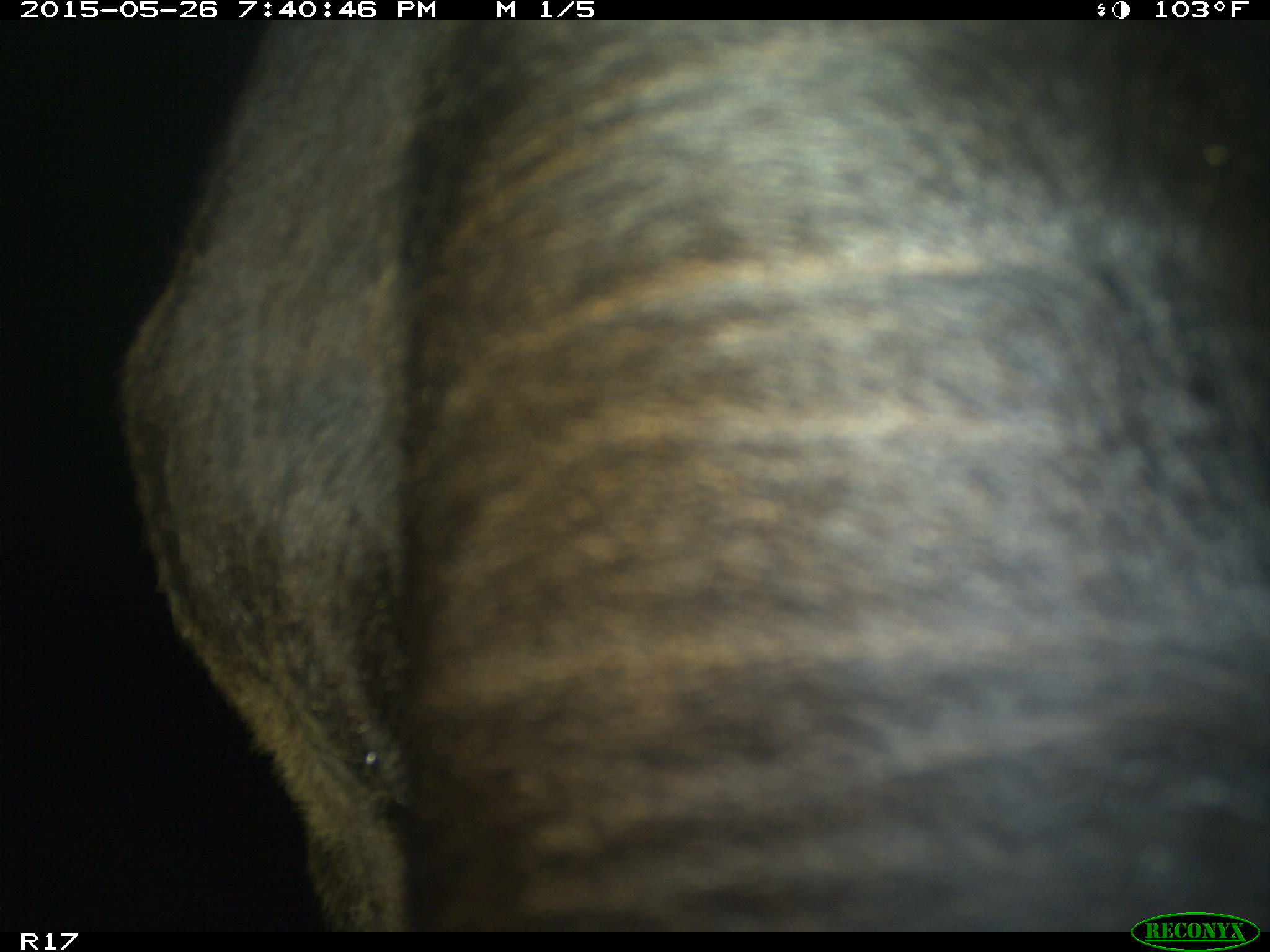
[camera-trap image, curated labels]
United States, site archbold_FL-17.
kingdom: Animalia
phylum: Chordata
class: Mammalia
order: Artiodactyla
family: Bovidae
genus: Bos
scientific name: Bos taurus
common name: domestic cow